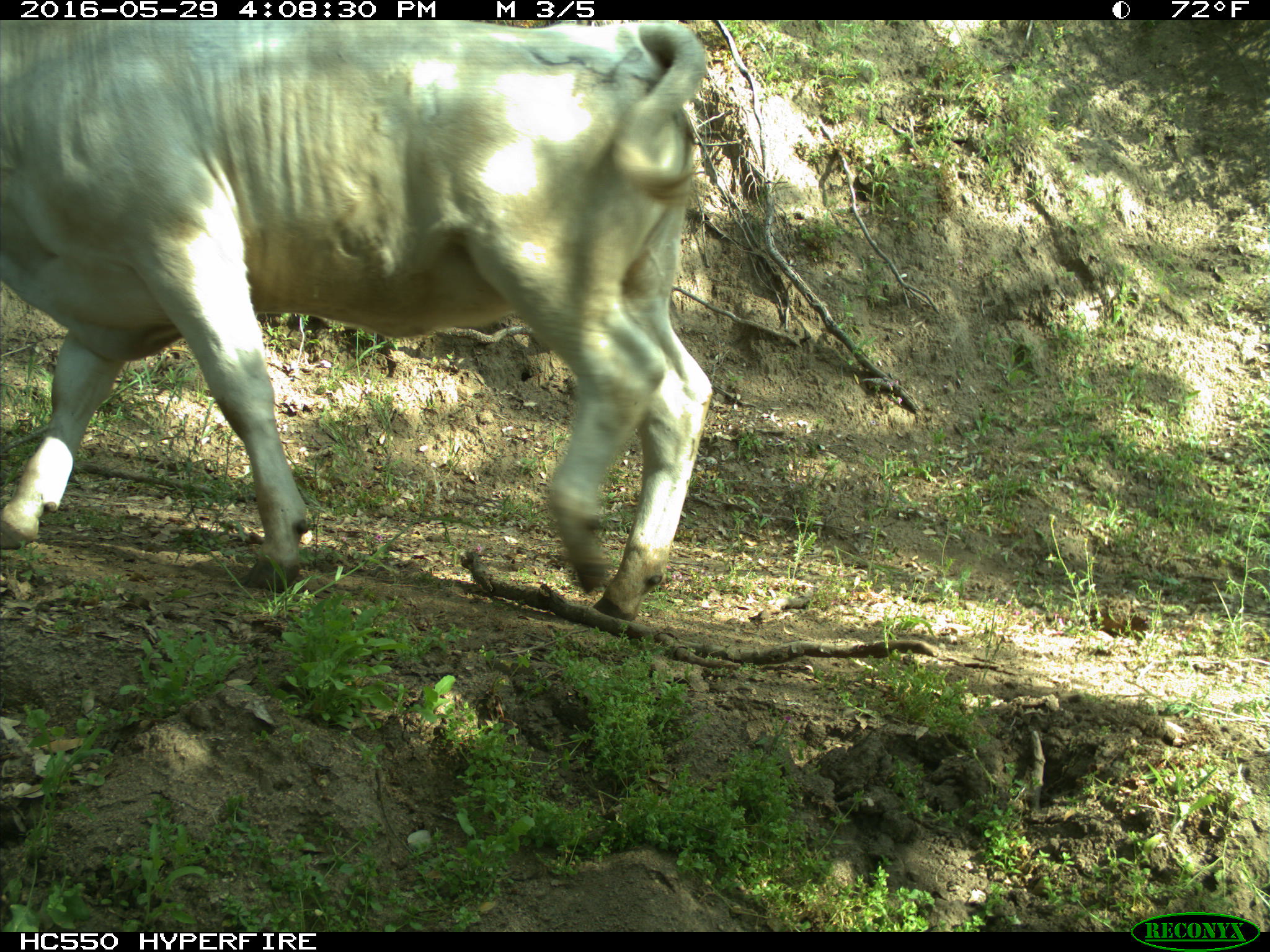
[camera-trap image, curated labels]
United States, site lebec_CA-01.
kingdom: Animalia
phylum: Chordata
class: Mammalia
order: Artiodactyla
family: Bovidae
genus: Bos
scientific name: Bos taurus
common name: domestic cow